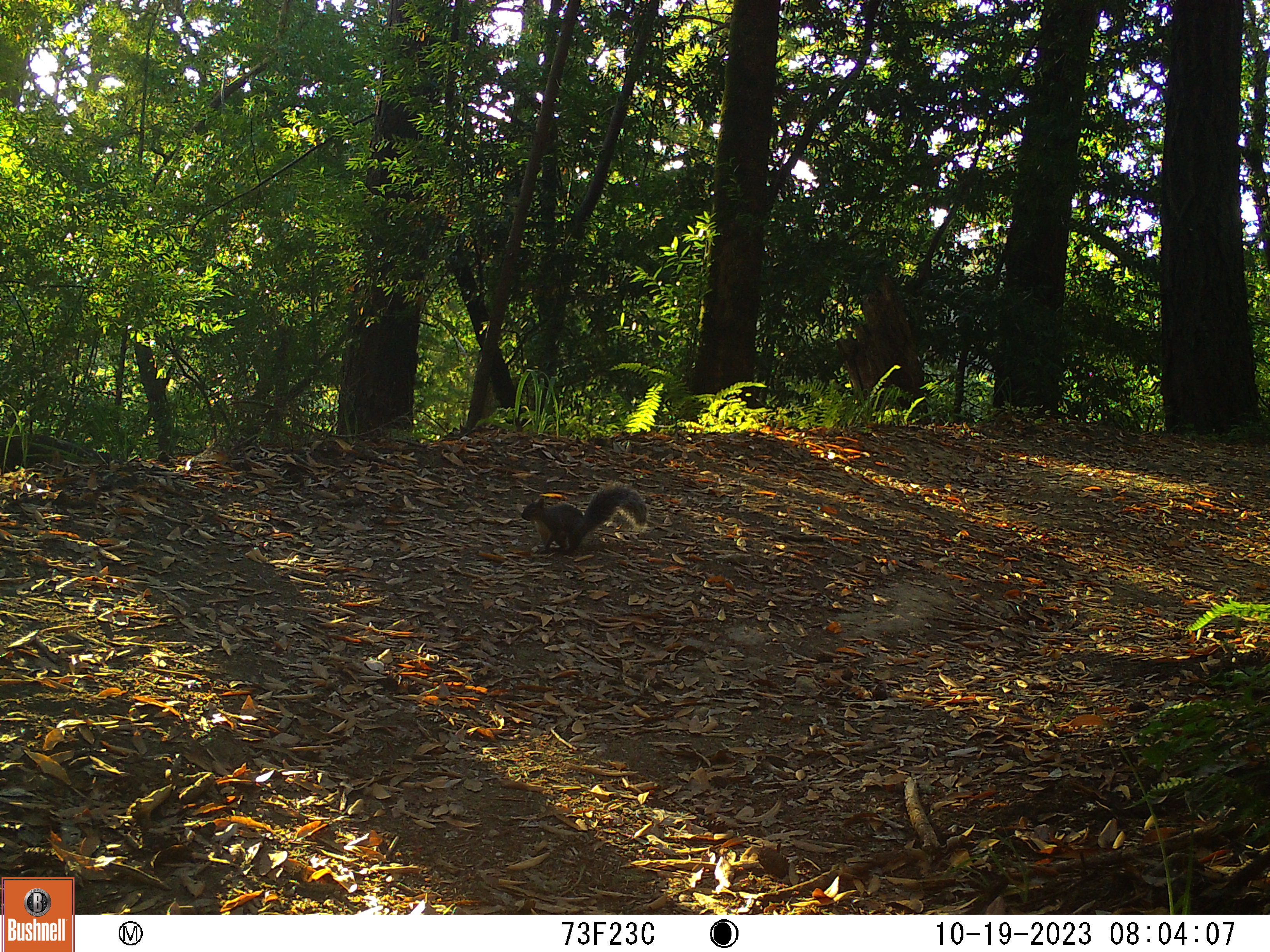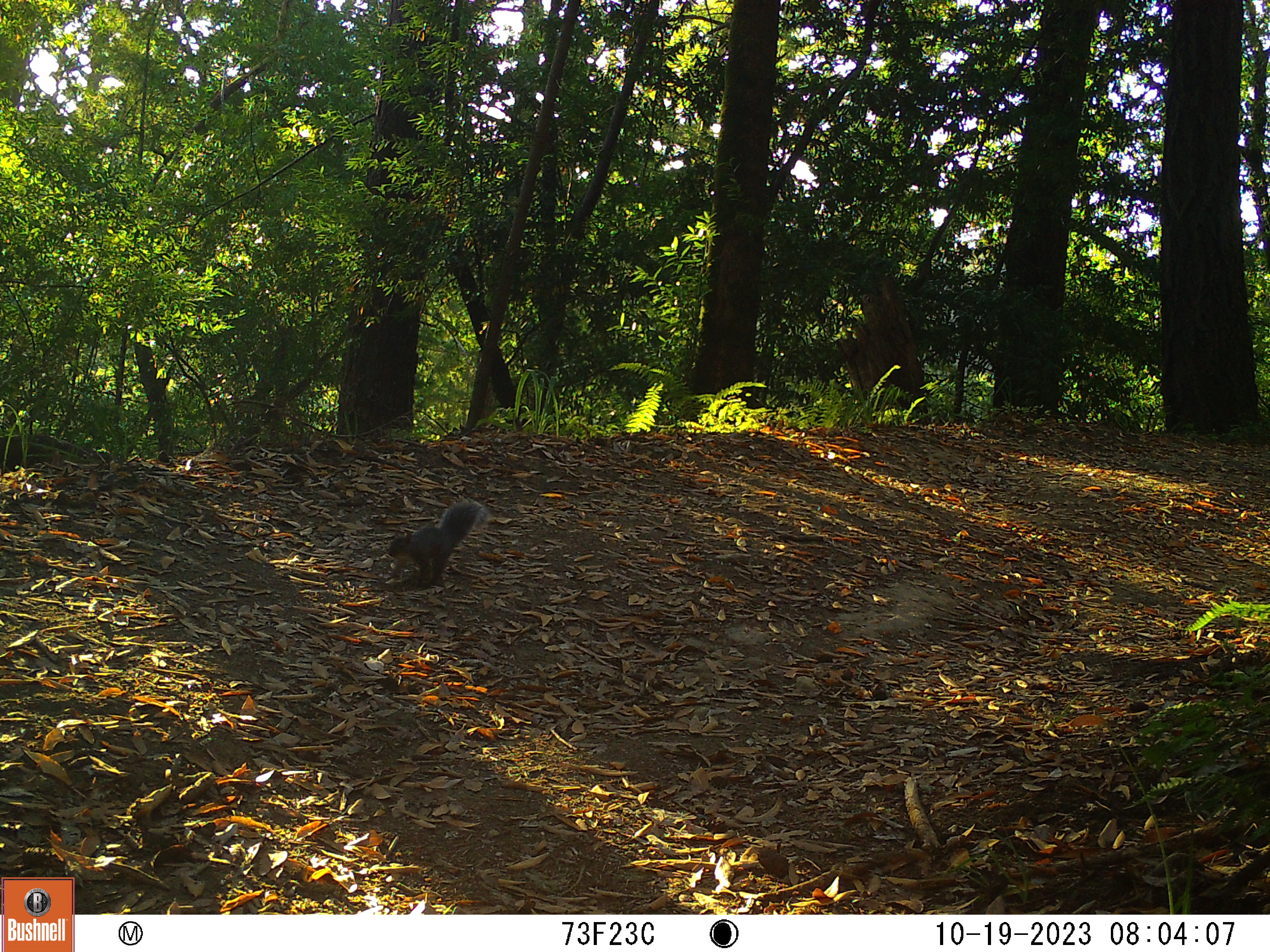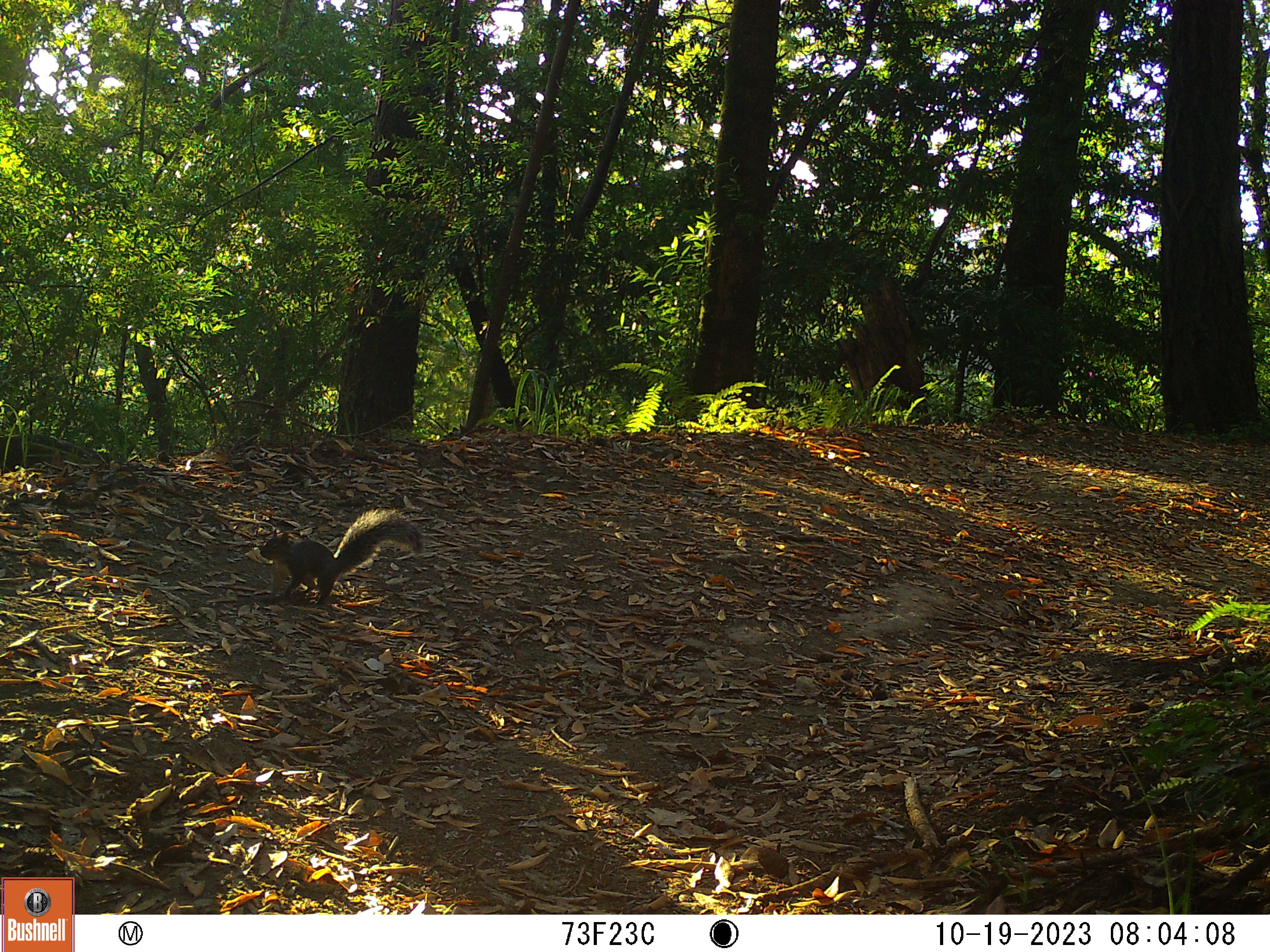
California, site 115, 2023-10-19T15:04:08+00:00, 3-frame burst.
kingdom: Animalia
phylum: Chordata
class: Mammalia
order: Rodentia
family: Sciuridae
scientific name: Sciuridae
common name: squirrel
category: unknown squirrel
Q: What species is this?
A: Unknown squirrel (squirrel) (Sciuridae).